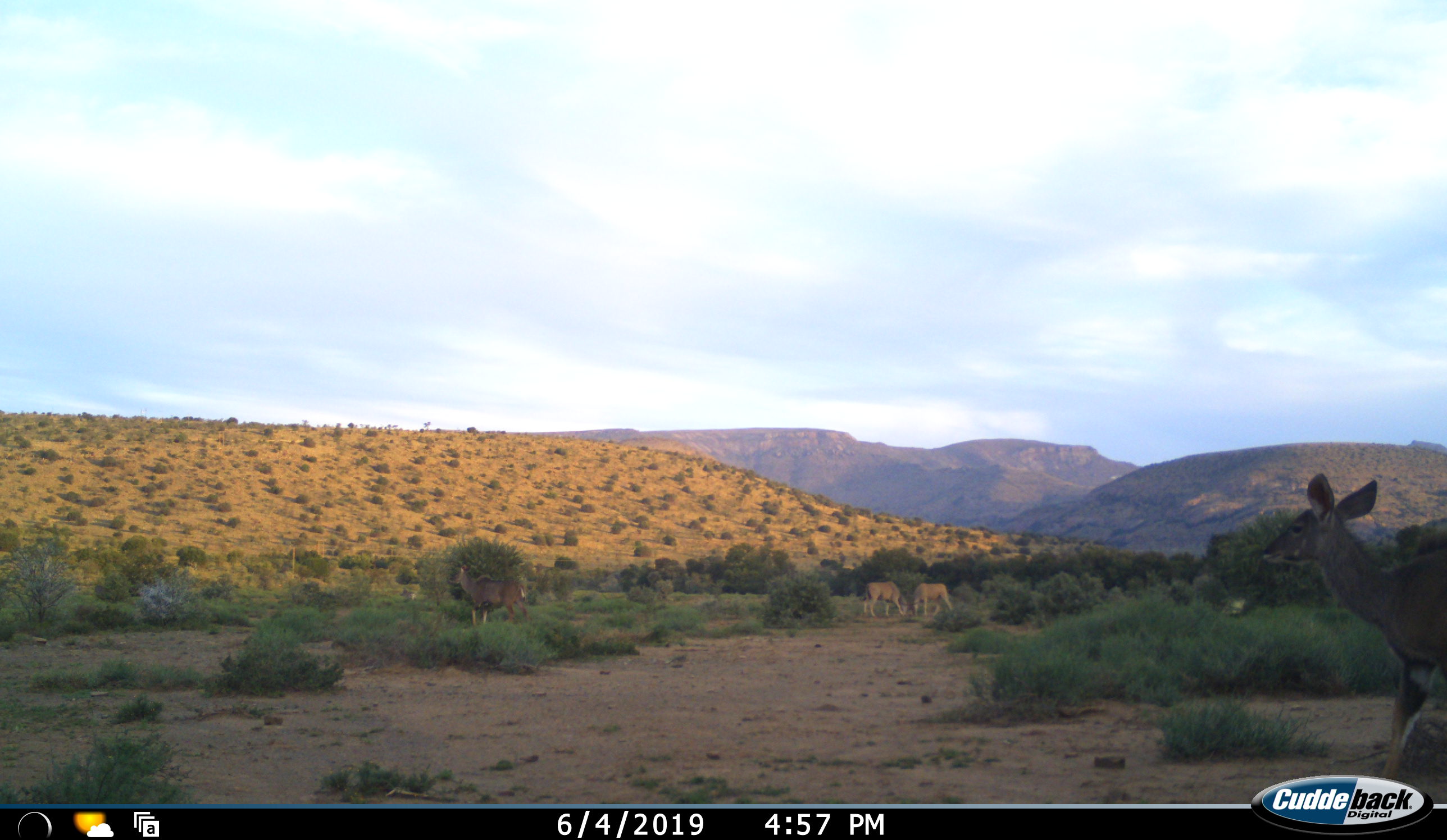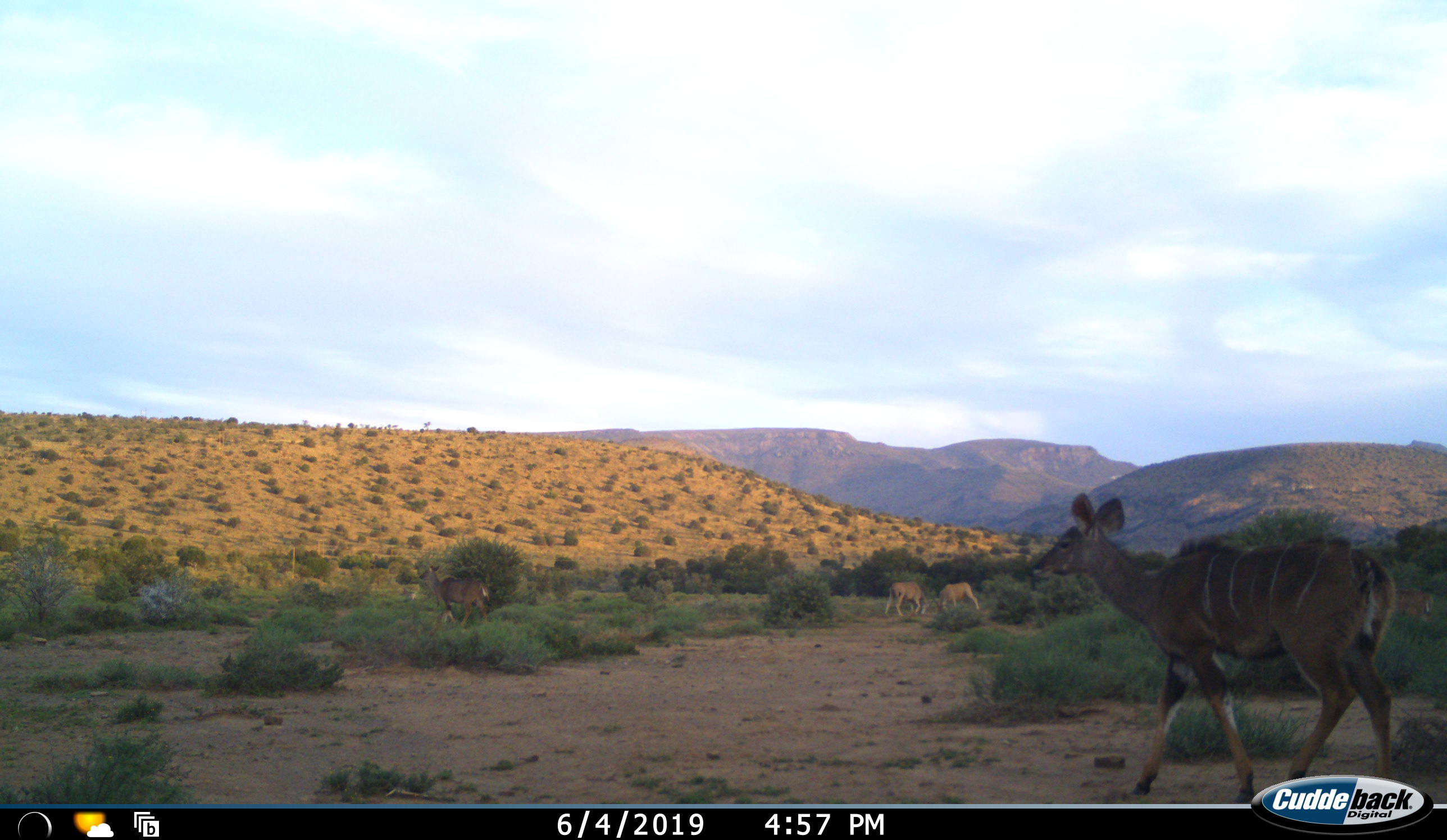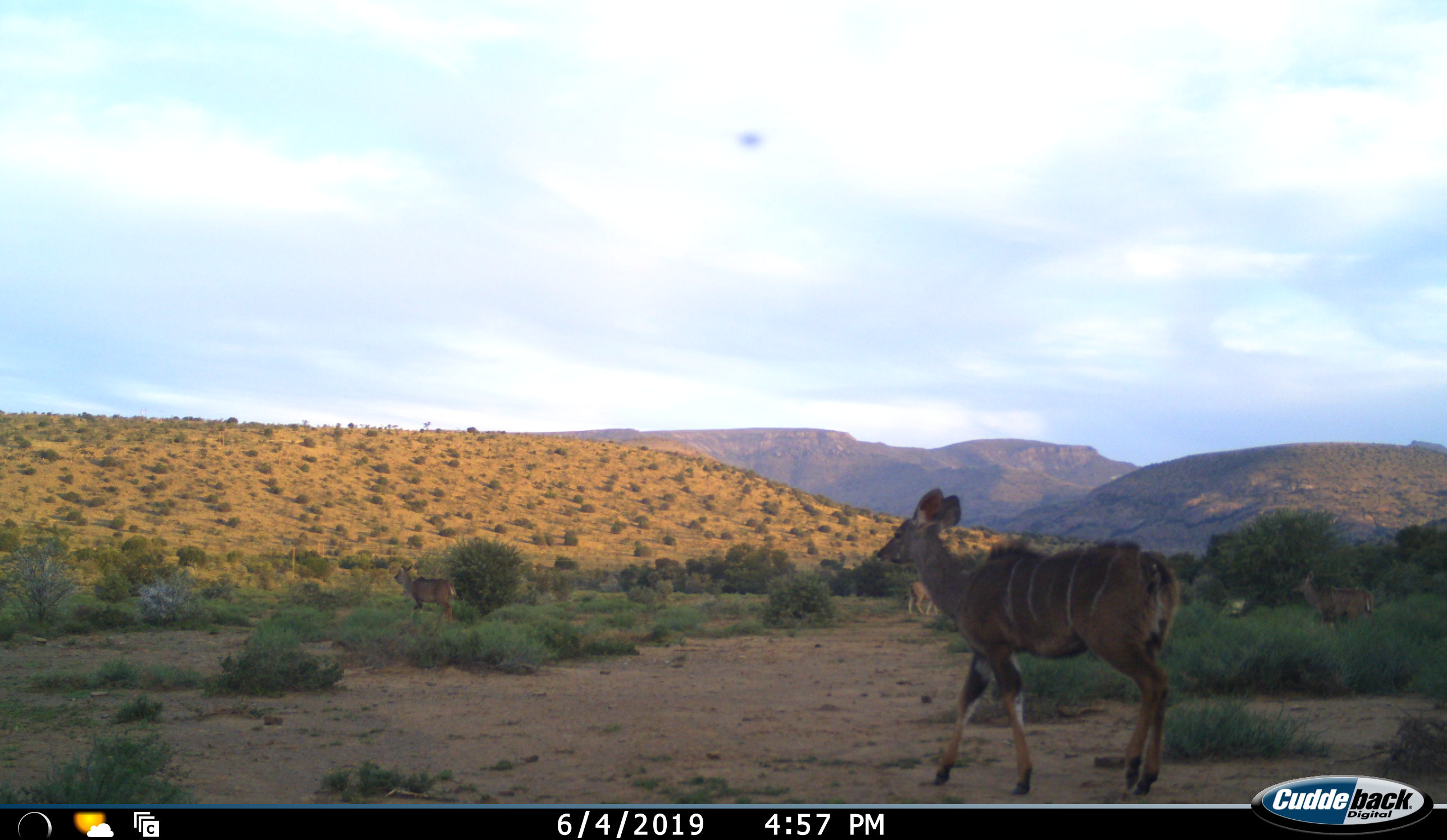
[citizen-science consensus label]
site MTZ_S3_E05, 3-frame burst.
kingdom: Animalia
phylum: Chordata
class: Mammalia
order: Artiodactyla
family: Bovidae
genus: Tragelaphus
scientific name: Tragelaphus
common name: kudu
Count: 3.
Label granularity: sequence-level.